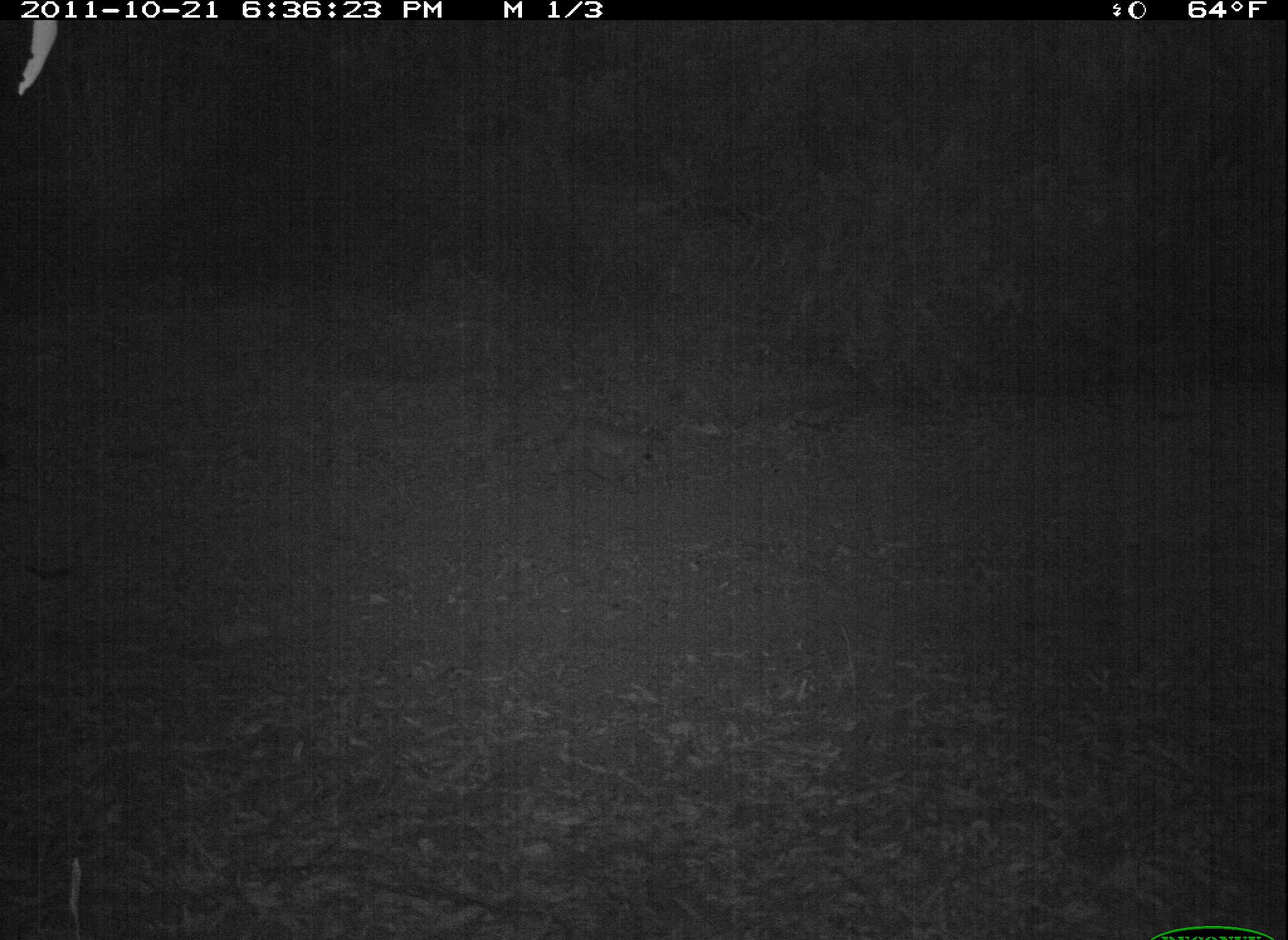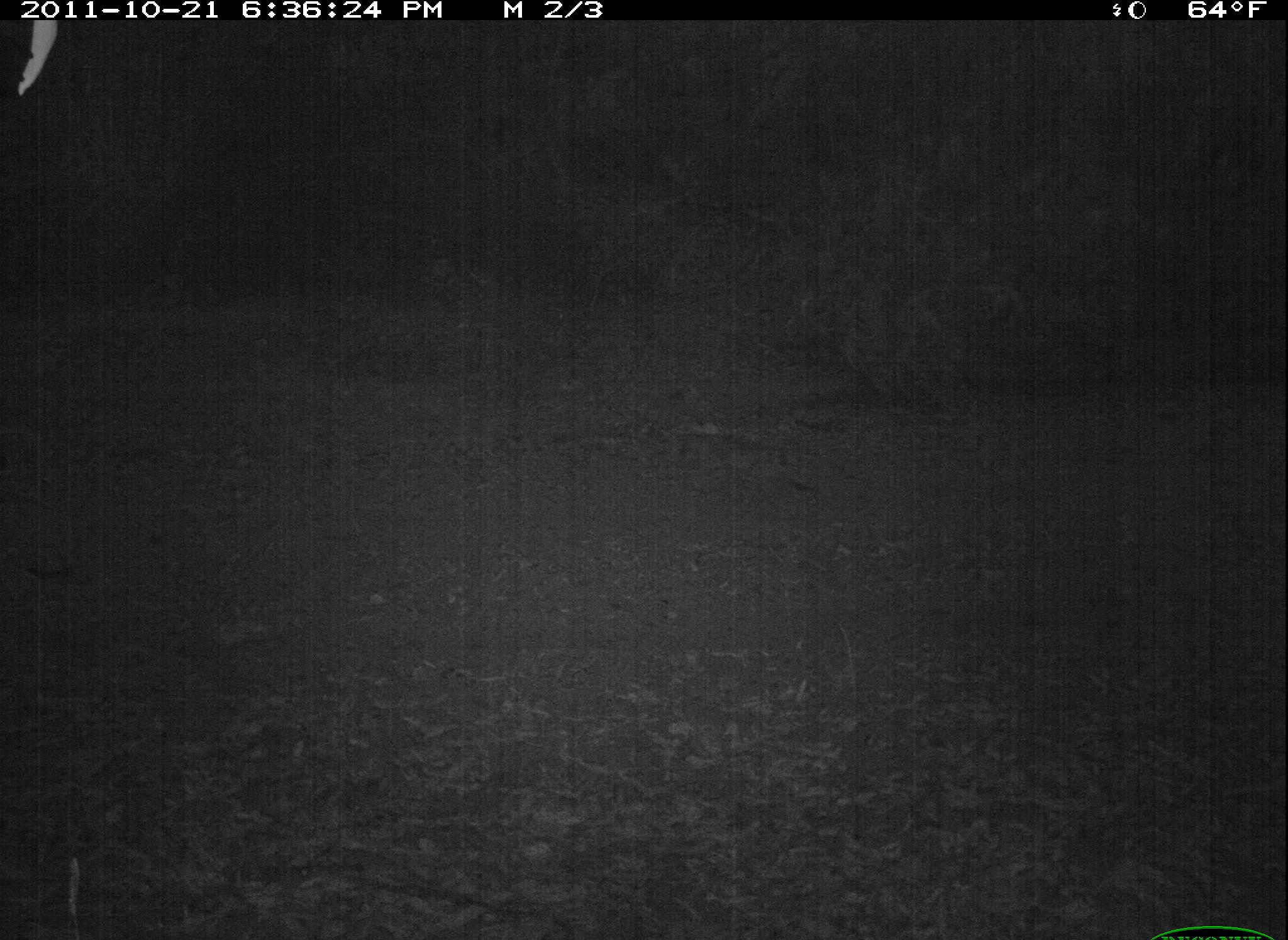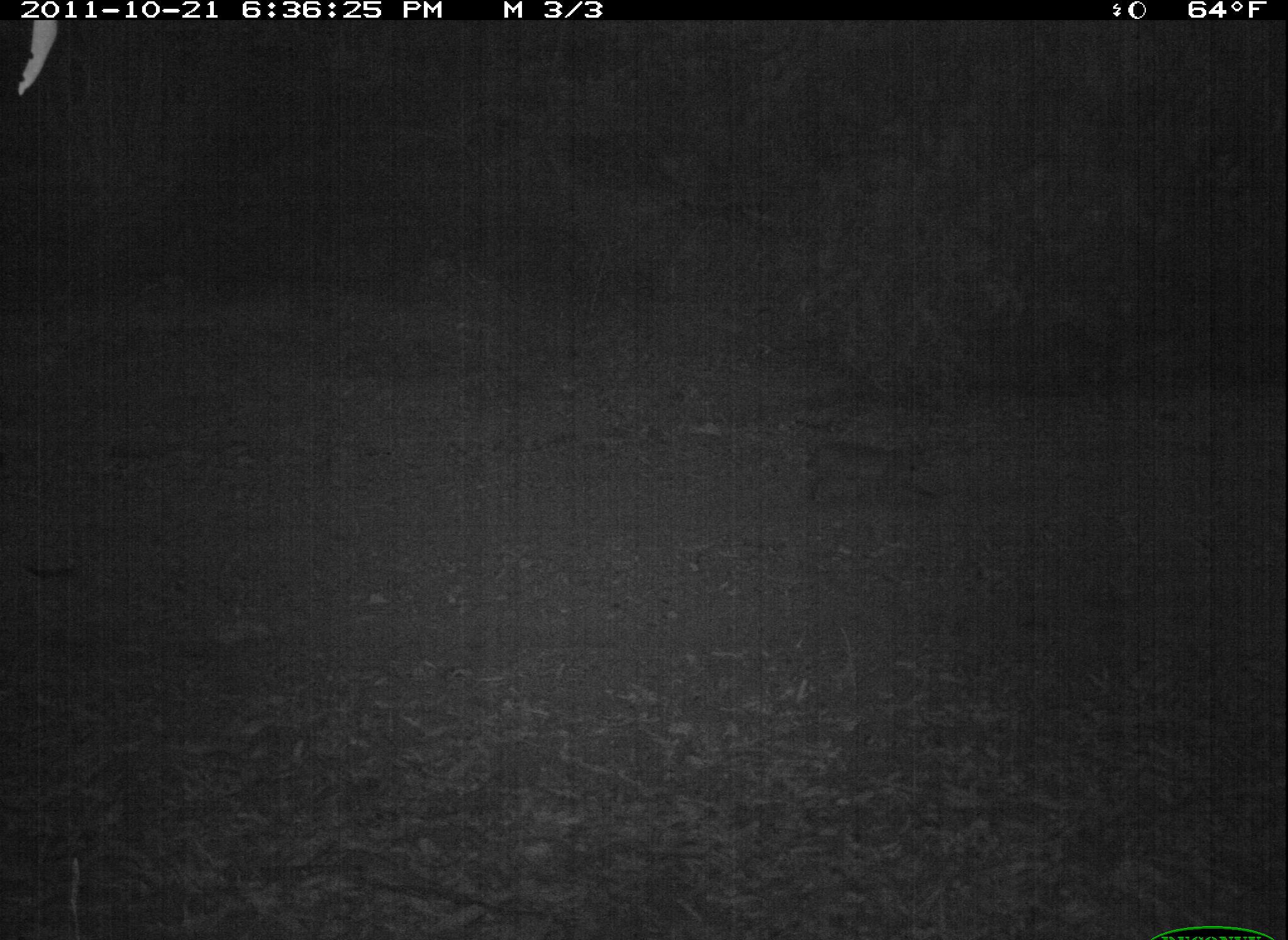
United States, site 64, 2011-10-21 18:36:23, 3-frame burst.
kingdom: Animalia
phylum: Chordata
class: Mammalia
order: Carnivora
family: Felidae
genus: Lynx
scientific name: Lynx rufus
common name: bobcat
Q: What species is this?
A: Bobcat (Lynx rufus).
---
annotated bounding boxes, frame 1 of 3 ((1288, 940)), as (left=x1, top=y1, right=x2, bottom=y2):
bobcat: (left=551, top=416, right=667, bottom=484)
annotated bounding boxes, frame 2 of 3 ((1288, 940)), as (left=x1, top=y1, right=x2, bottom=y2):
bobcat: (left=690, top=403, right=817, bottom=494)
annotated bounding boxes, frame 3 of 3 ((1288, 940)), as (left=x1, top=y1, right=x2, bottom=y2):
bobcat: (left=800, top=440, right=948, bottom=514)